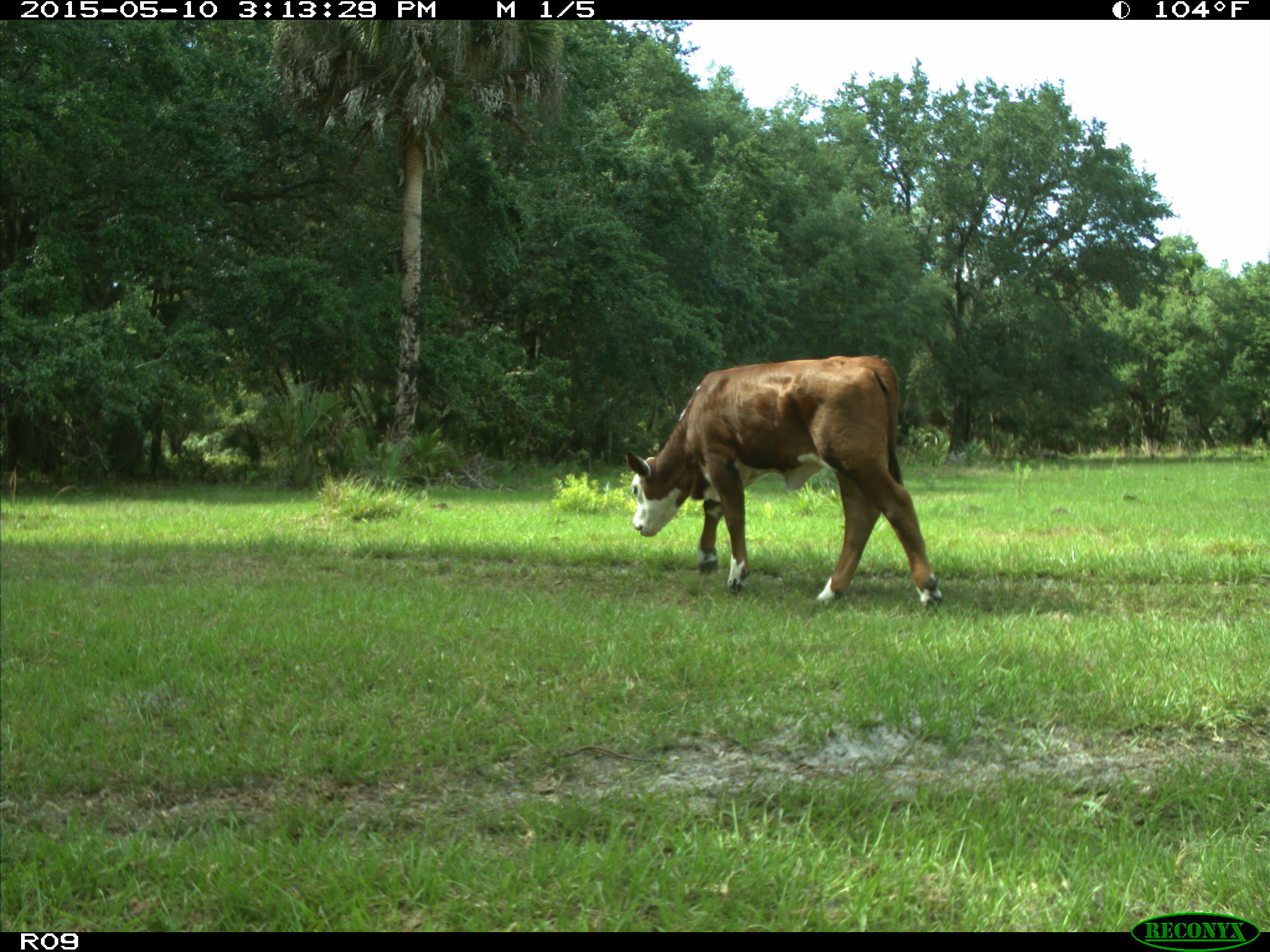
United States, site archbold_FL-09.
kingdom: Animalia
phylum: Chordata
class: Mammalia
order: Artiodactyla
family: Bovidae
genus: Bos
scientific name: Bos taurus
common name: domestic cow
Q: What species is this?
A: Bos taurus (domestic cow).